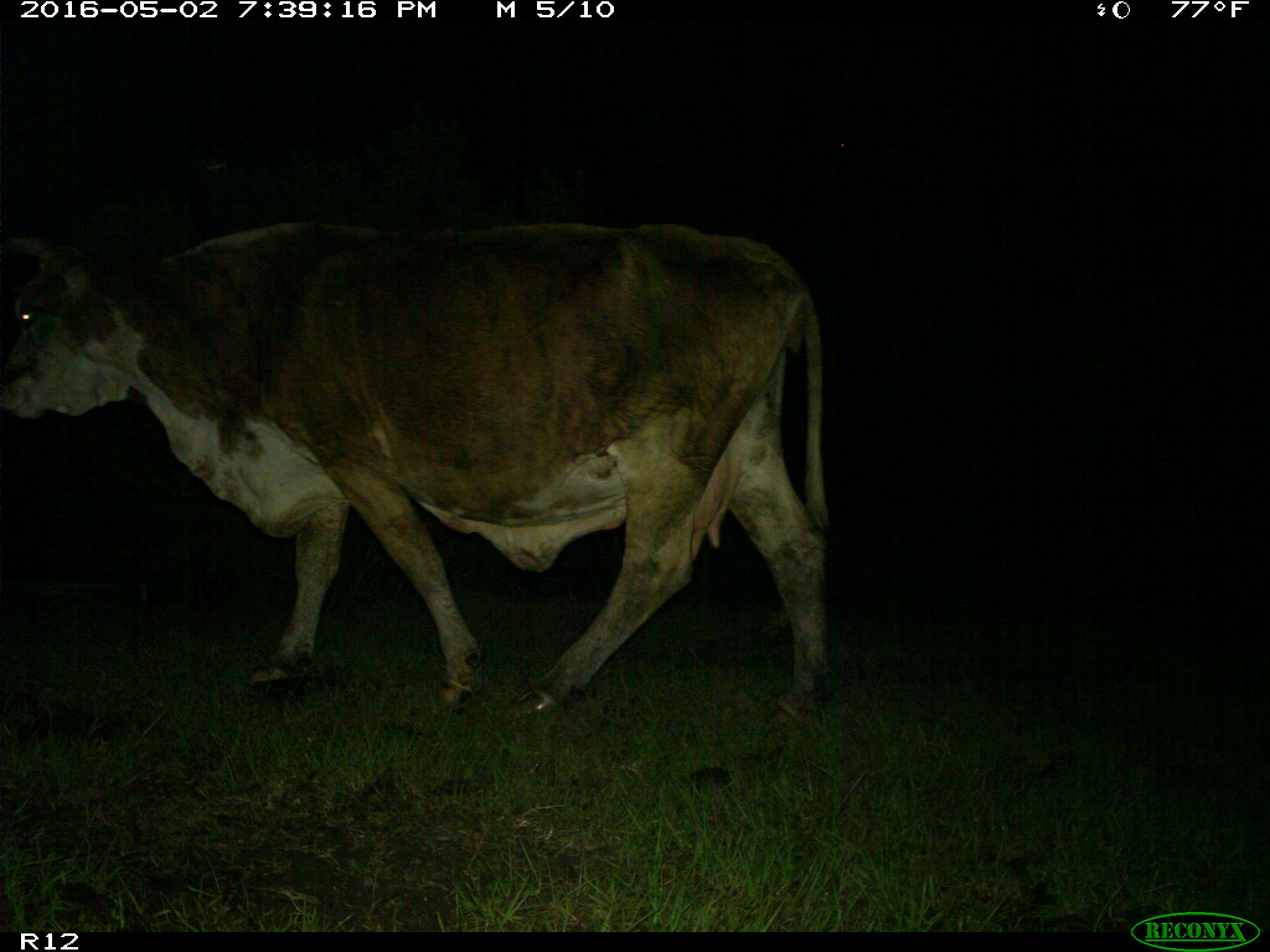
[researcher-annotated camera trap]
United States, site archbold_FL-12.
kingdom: Animalia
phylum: Chordata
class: Mammalia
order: Artiodactyla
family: Bovidae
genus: Bos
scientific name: Bos taurus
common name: domestic cow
Bos taurus (domestic cow).